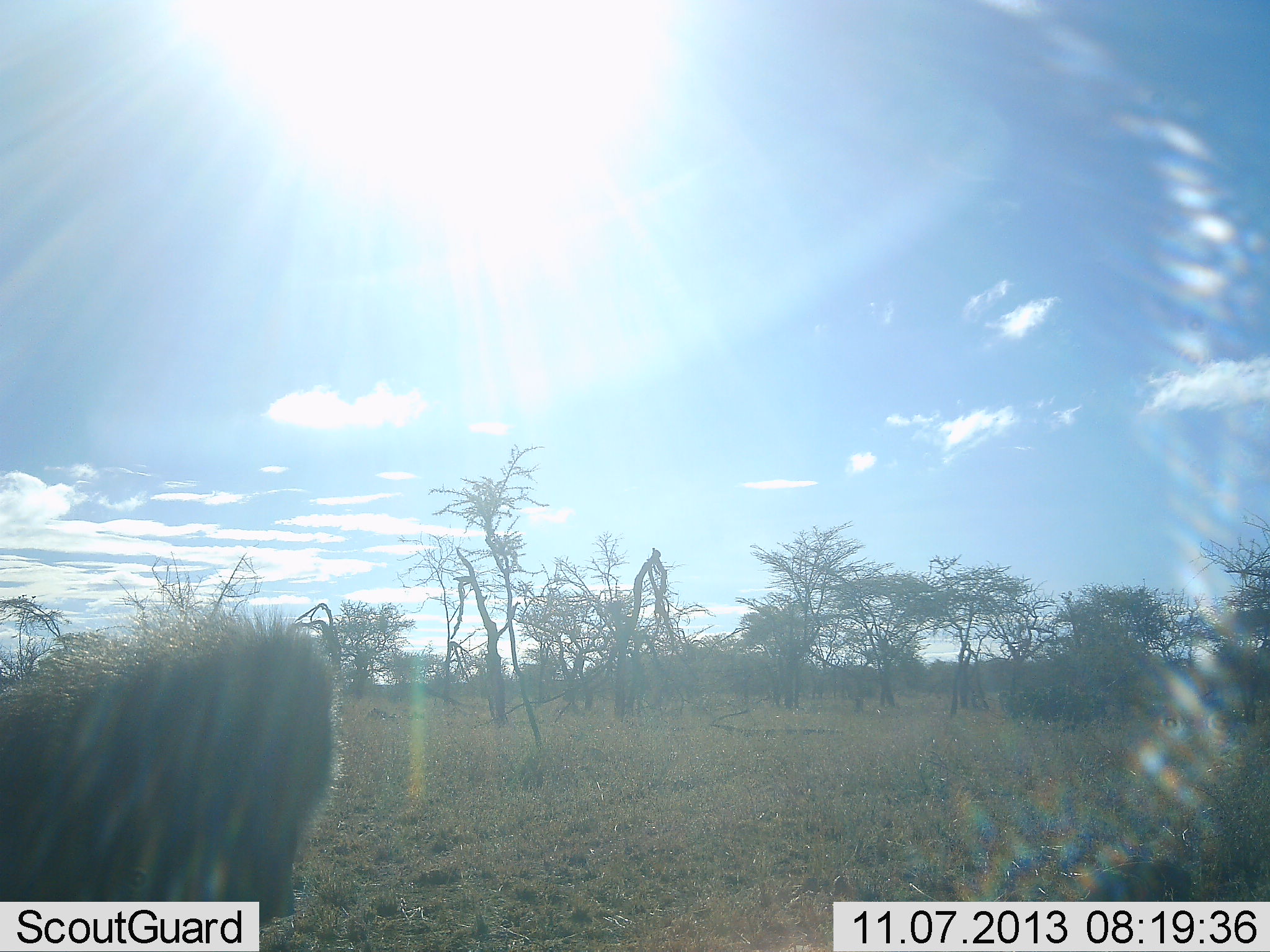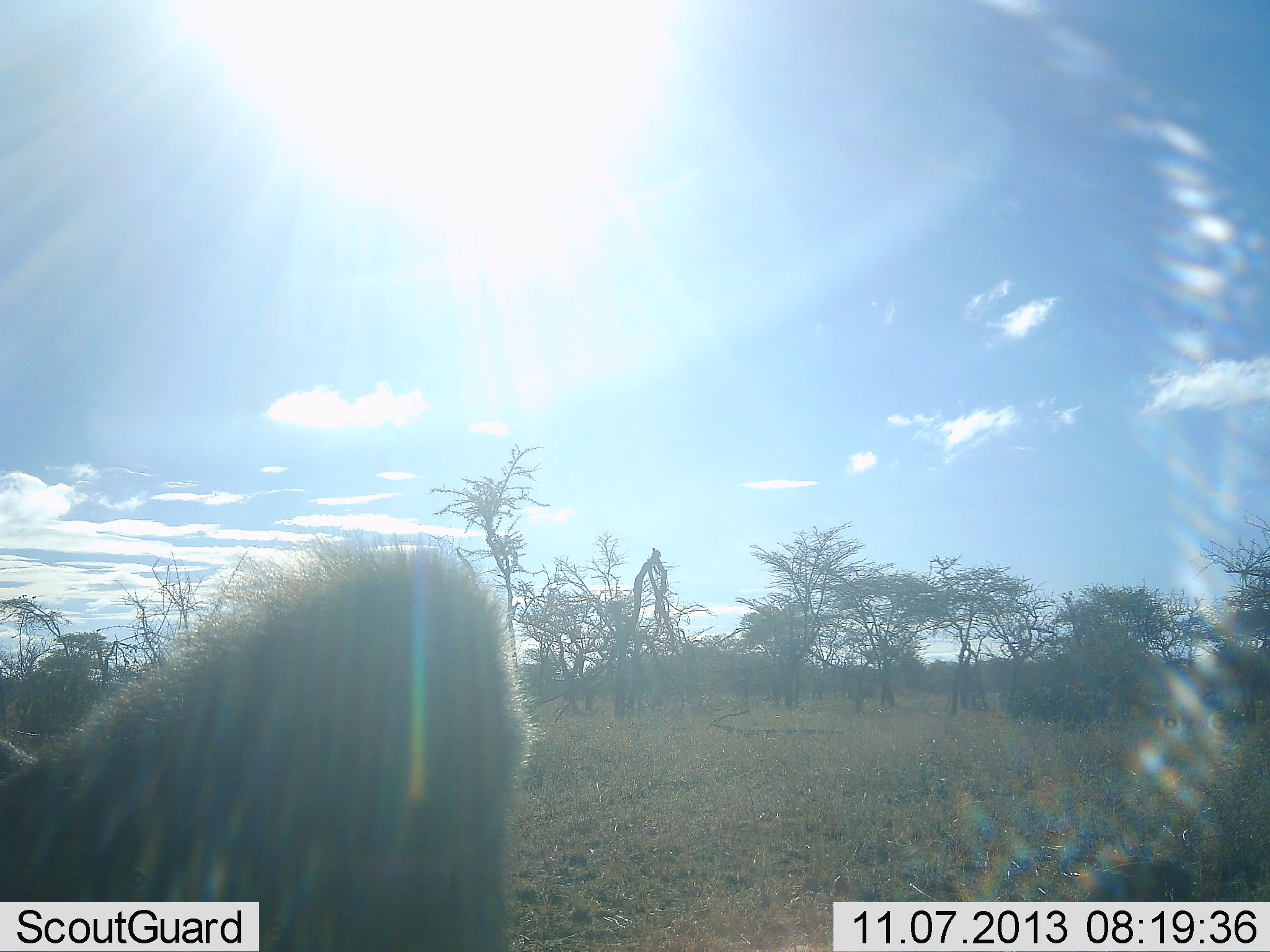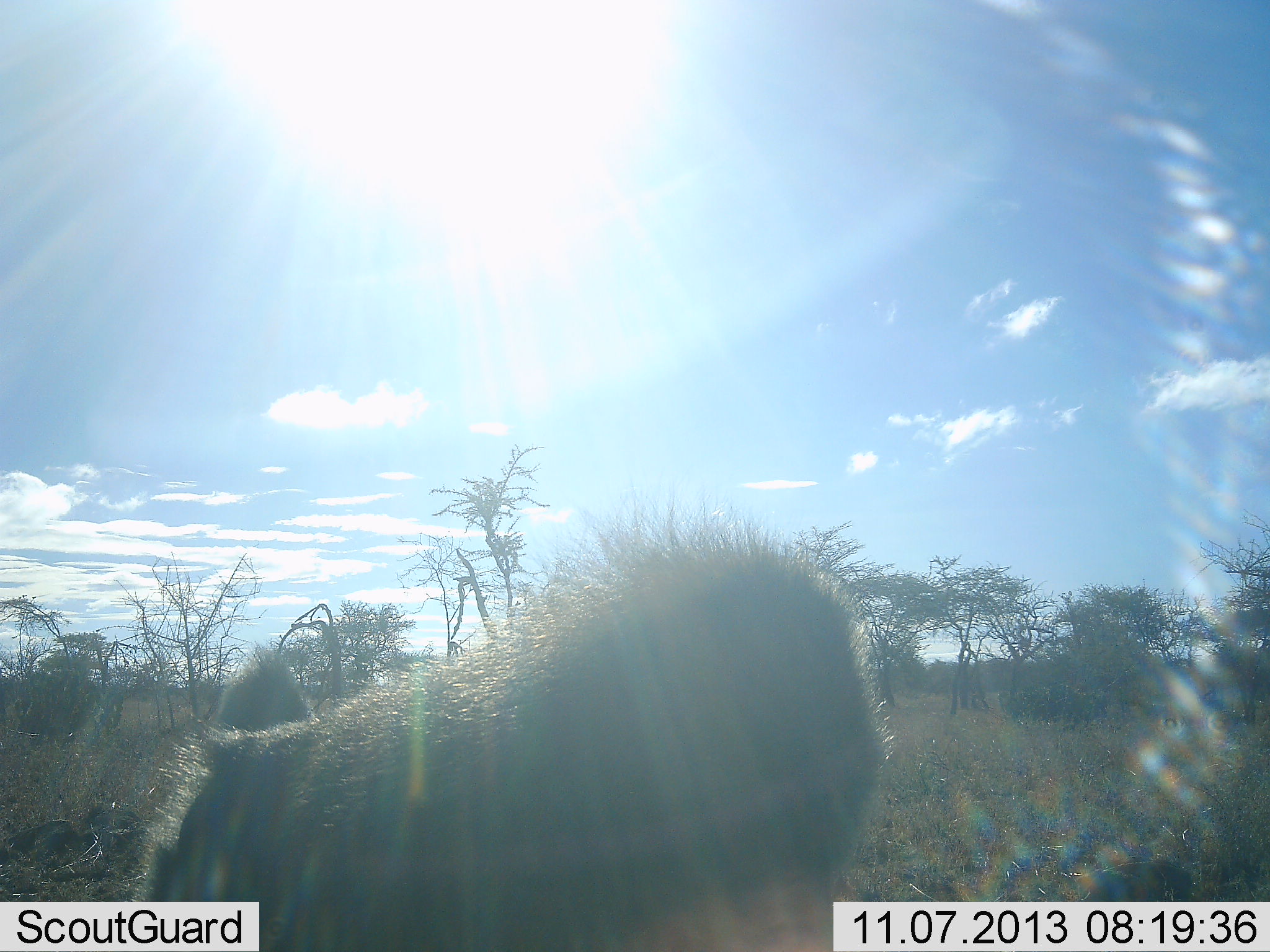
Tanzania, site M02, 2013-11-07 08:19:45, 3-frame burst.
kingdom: Animalia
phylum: Chordata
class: Mammalia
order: Primates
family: Cercopithecidae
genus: Papio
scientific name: Papio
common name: baboon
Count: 1.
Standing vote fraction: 14%.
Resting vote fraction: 2%.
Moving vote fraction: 89%.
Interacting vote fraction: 2%.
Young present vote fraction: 0%.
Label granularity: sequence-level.